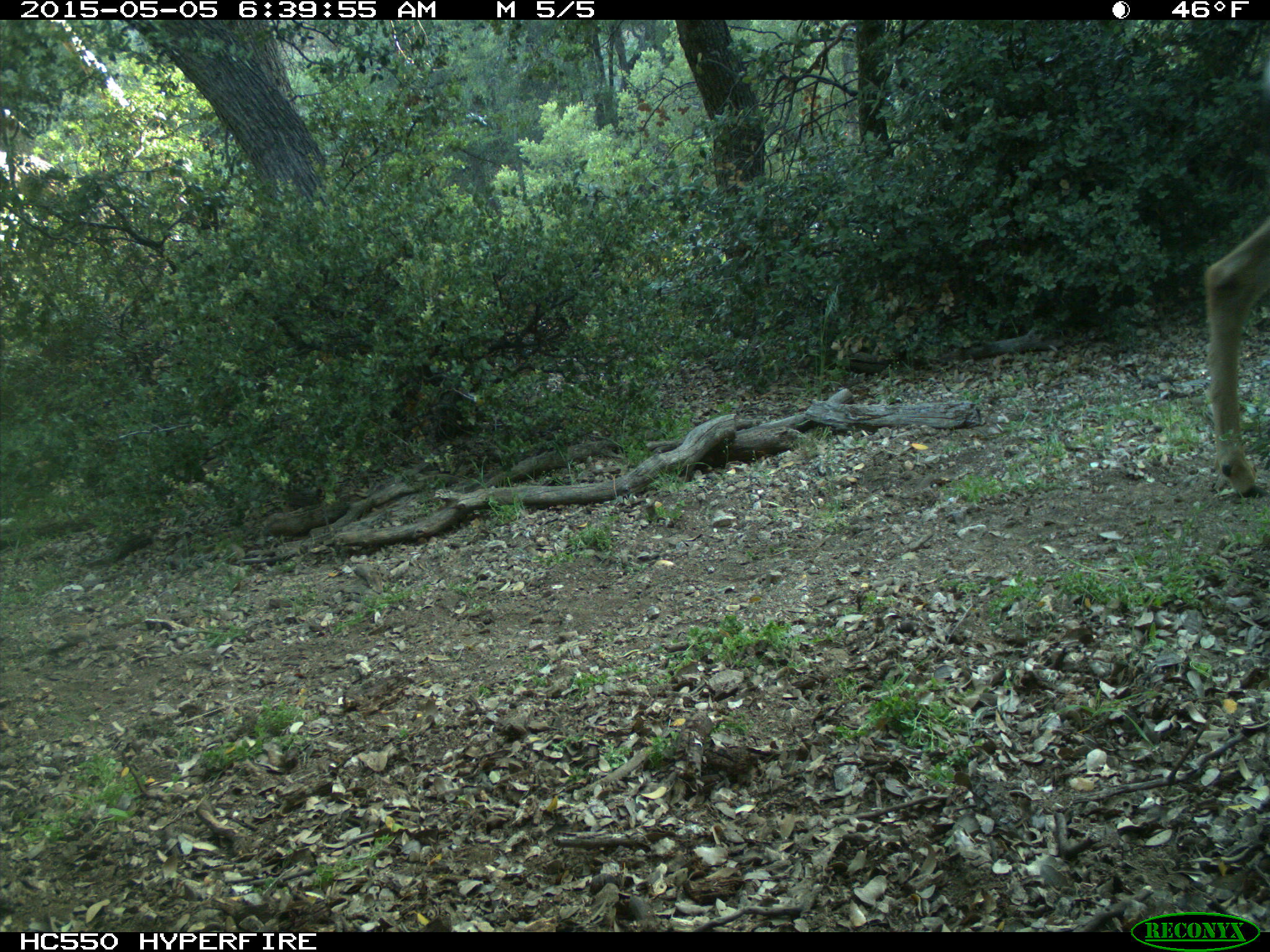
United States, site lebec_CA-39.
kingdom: Animalia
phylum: Chordata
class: Mammalia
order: Artiodactyla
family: Cervidae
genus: Odocoileus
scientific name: Odocoileus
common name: deer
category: unidentified deer